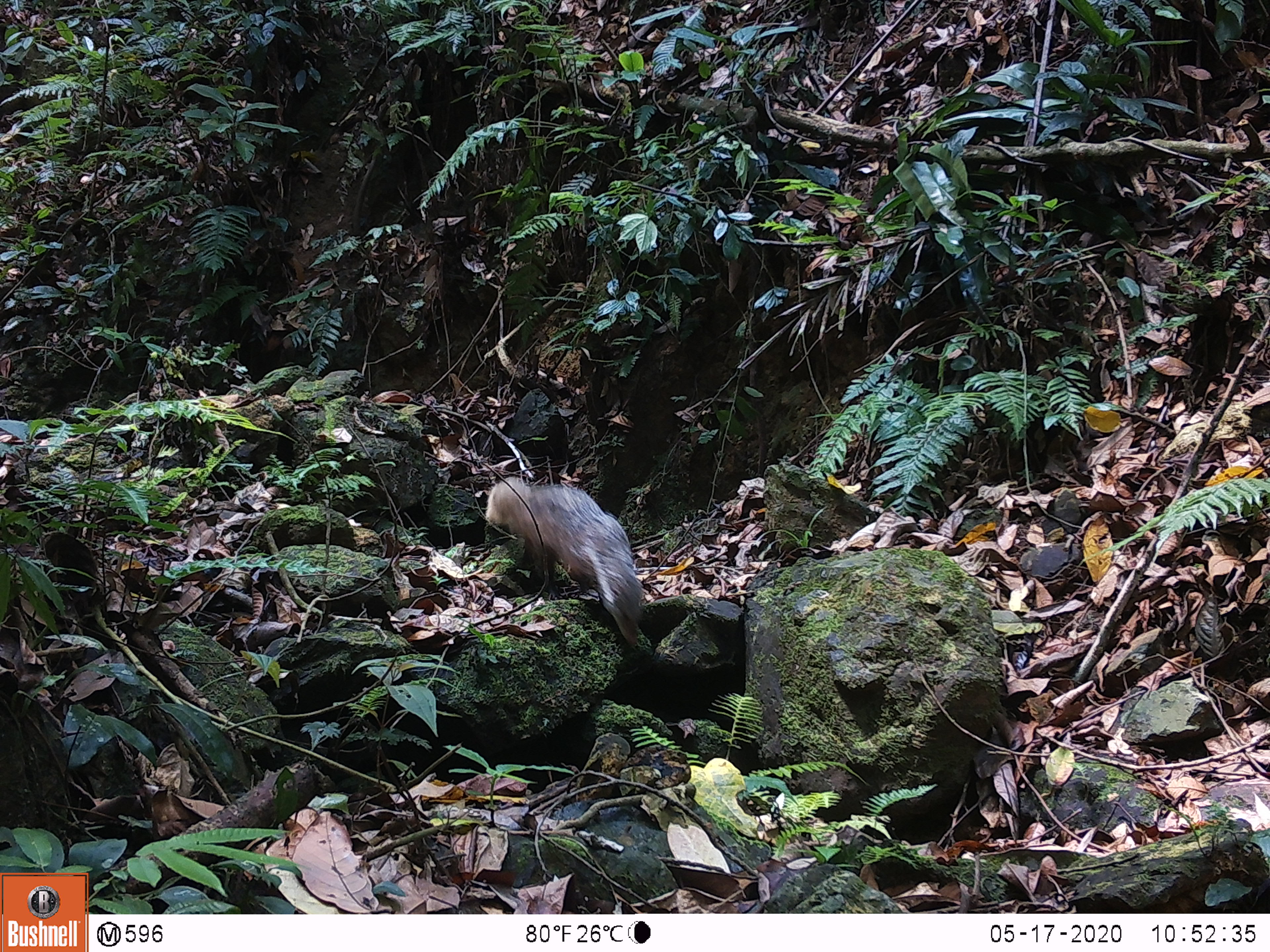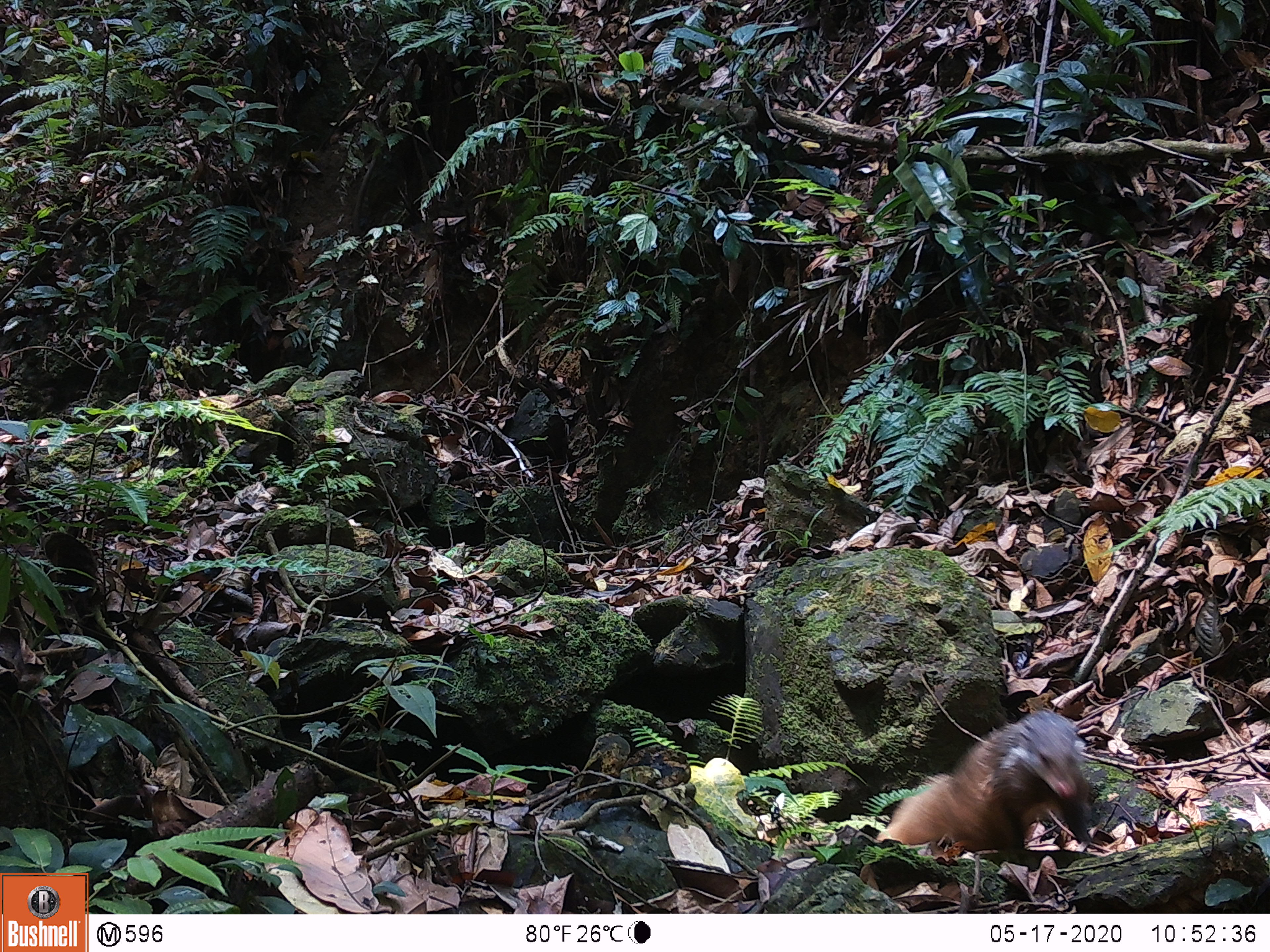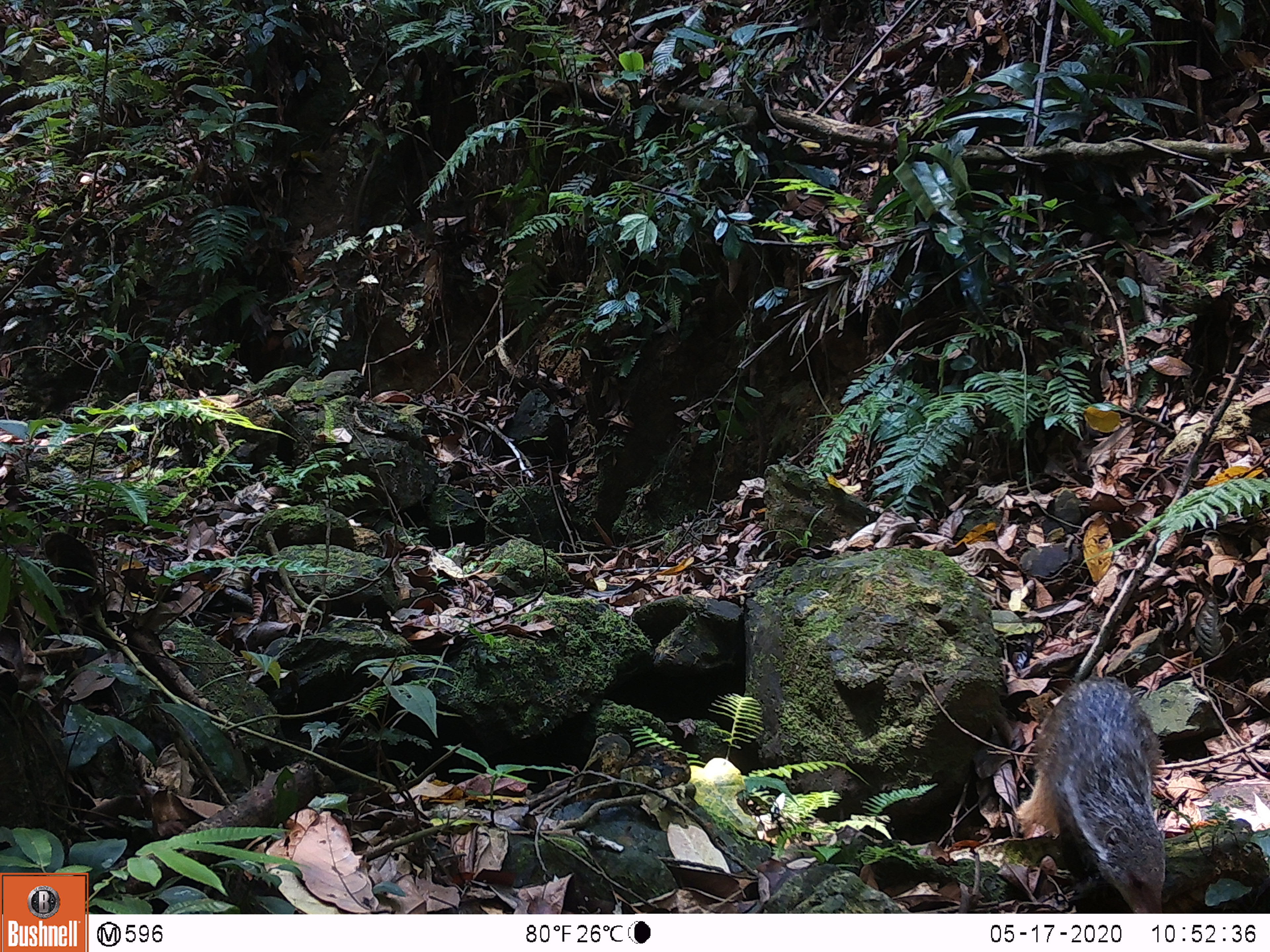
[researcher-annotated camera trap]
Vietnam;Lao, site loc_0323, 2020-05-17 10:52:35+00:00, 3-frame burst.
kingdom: Animalia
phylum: Chordata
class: Mammalia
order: Carnivora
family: Herpestidae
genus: Urva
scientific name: Urva urva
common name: crab-eating mongoose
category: crab eating mongoose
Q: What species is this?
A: Crab eating mongoose (crab-eating mongoose) (Urva urva).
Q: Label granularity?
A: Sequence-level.